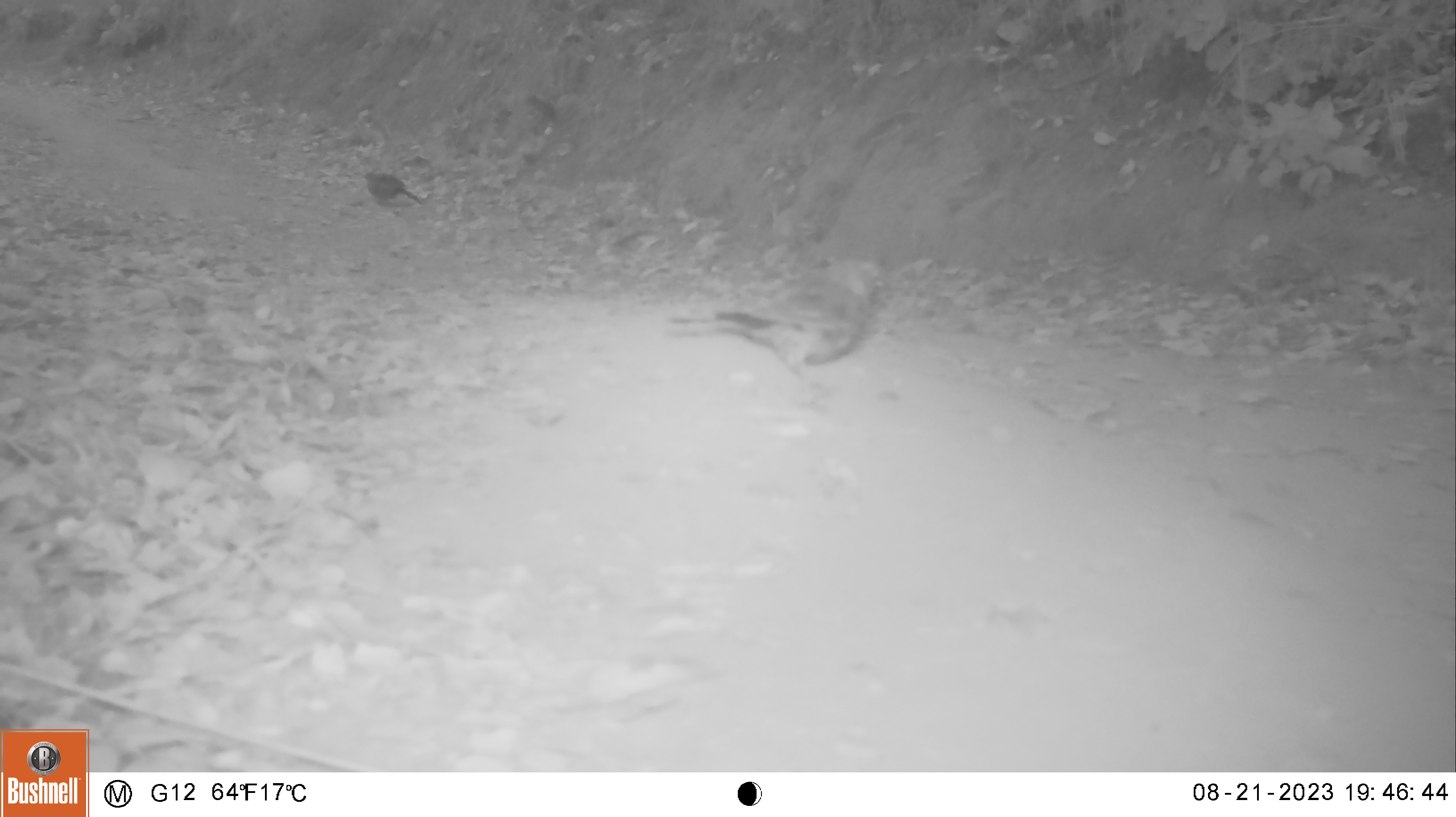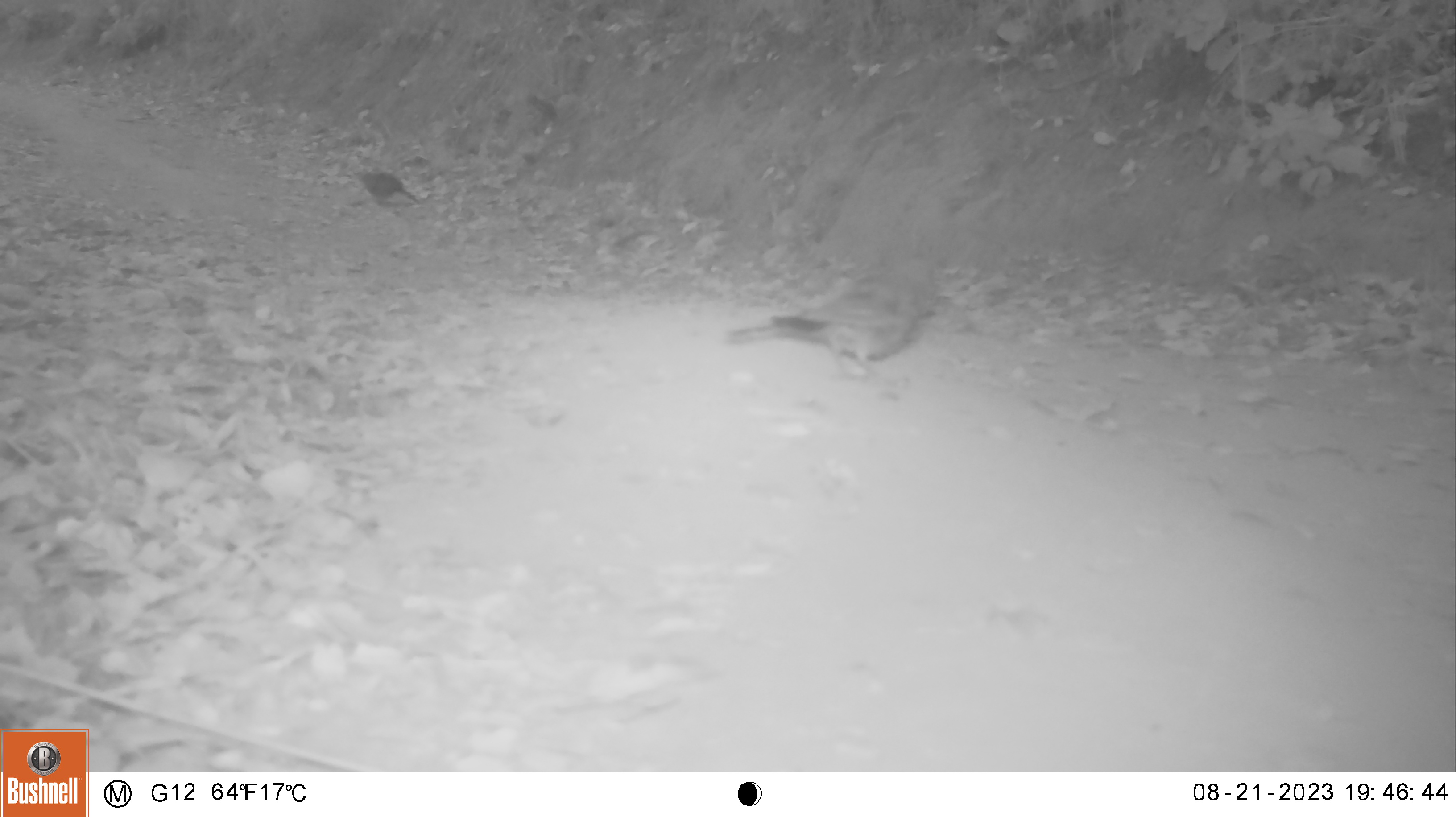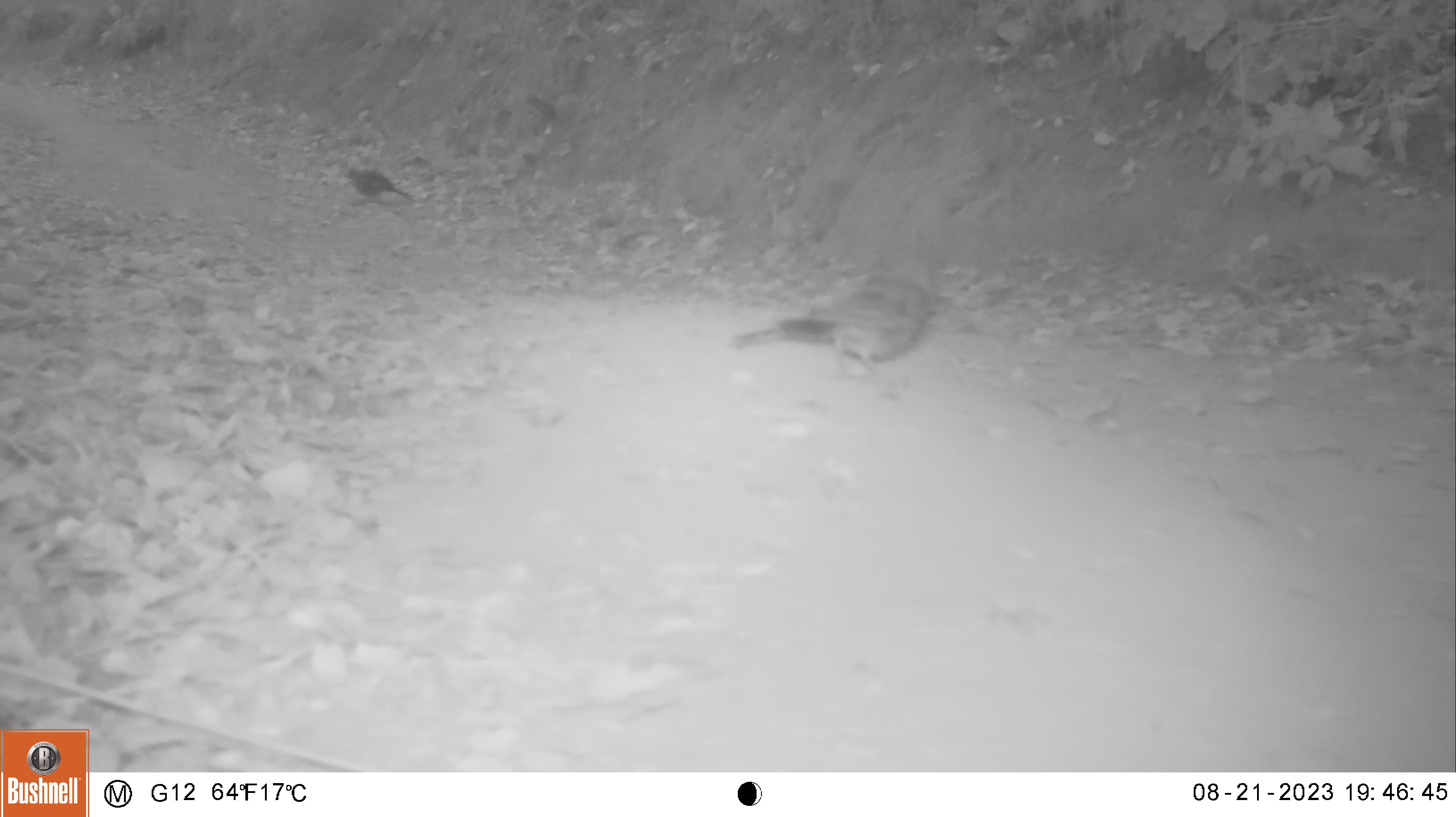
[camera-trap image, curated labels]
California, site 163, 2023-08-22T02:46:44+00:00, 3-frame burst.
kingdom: Animalia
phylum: Chordata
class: Aves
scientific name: Aves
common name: bird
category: unknown bird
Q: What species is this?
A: Unknown bird (bird) (Aves).